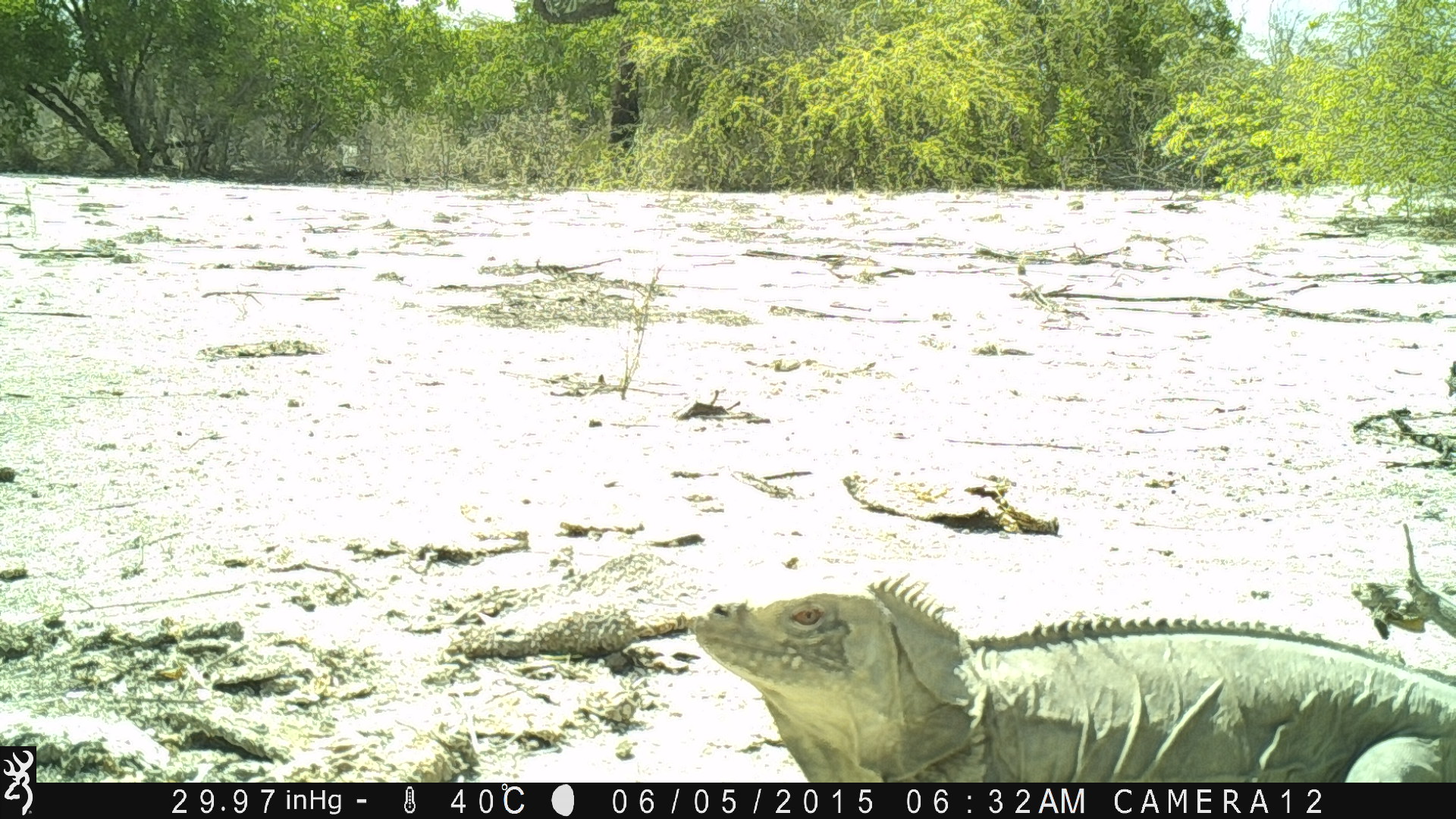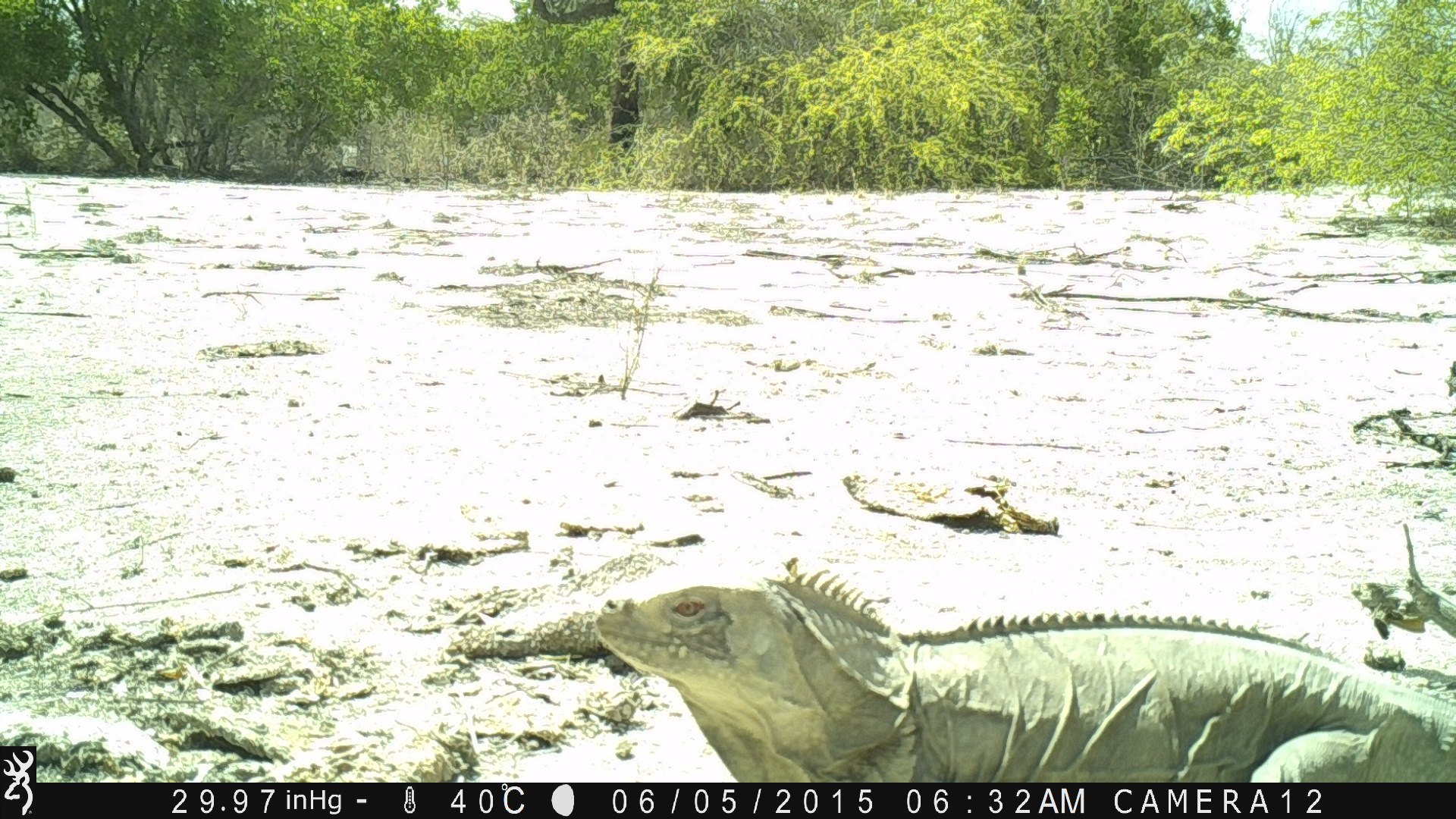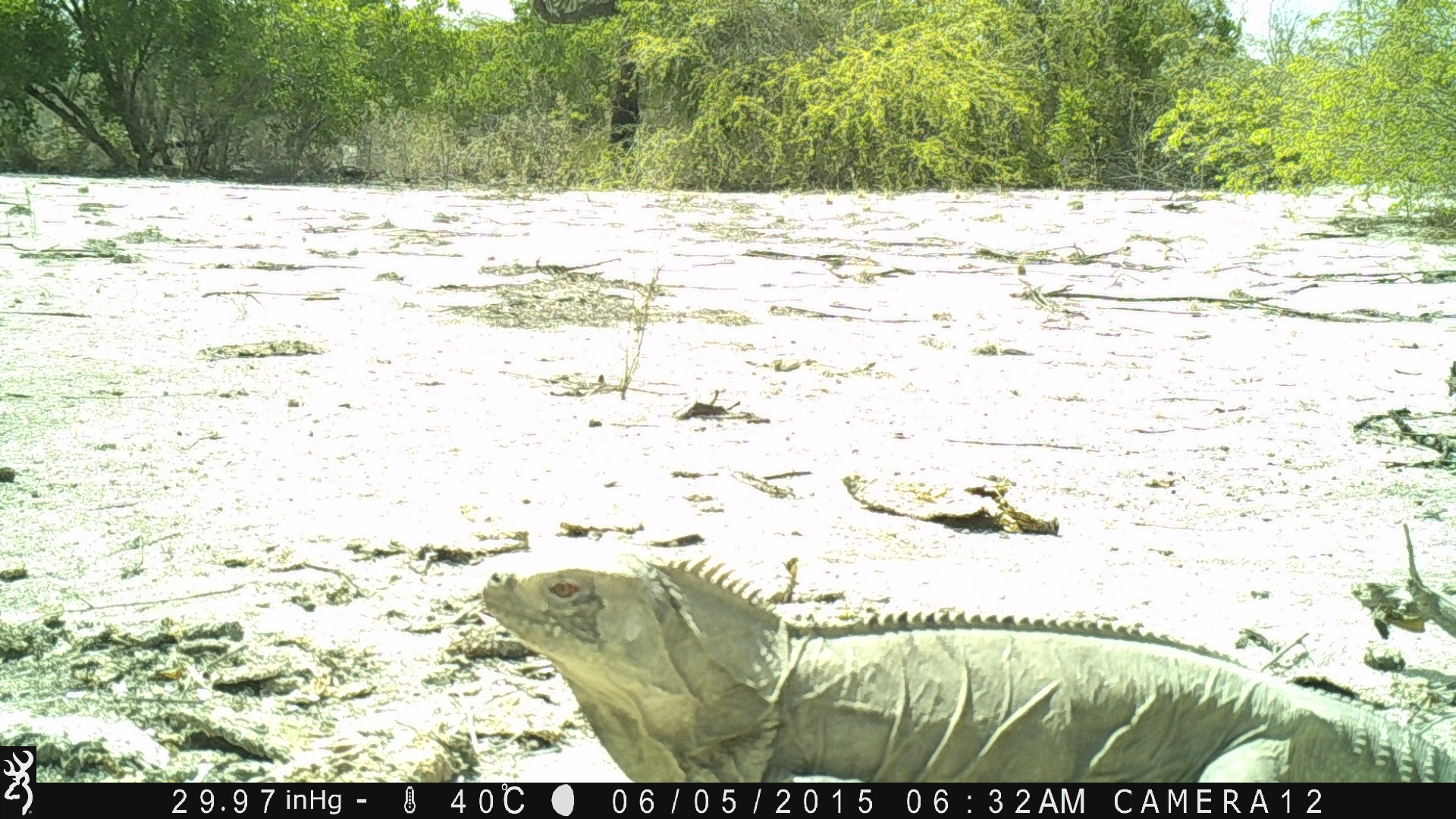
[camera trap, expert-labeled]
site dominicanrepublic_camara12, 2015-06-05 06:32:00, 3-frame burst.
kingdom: Animalia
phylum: Chordata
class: Reptilia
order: Squamata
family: Iguanidae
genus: Iguana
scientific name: Iguana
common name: typical iguanas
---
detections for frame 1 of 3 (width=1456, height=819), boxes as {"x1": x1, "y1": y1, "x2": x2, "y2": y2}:
iguana: {"x1": 688, "y1": 571, "x2": 1456, "y2": 781}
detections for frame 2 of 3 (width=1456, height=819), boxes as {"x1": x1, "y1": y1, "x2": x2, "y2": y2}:
iguana: {"x1": 597, "y1": 562, "x2": 1456, "y2": 780}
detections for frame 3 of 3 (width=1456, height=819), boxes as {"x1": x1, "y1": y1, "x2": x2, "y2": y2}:
iguana: {"x1": 464, "y1": 543, "x2": 1443, "y2": 786}